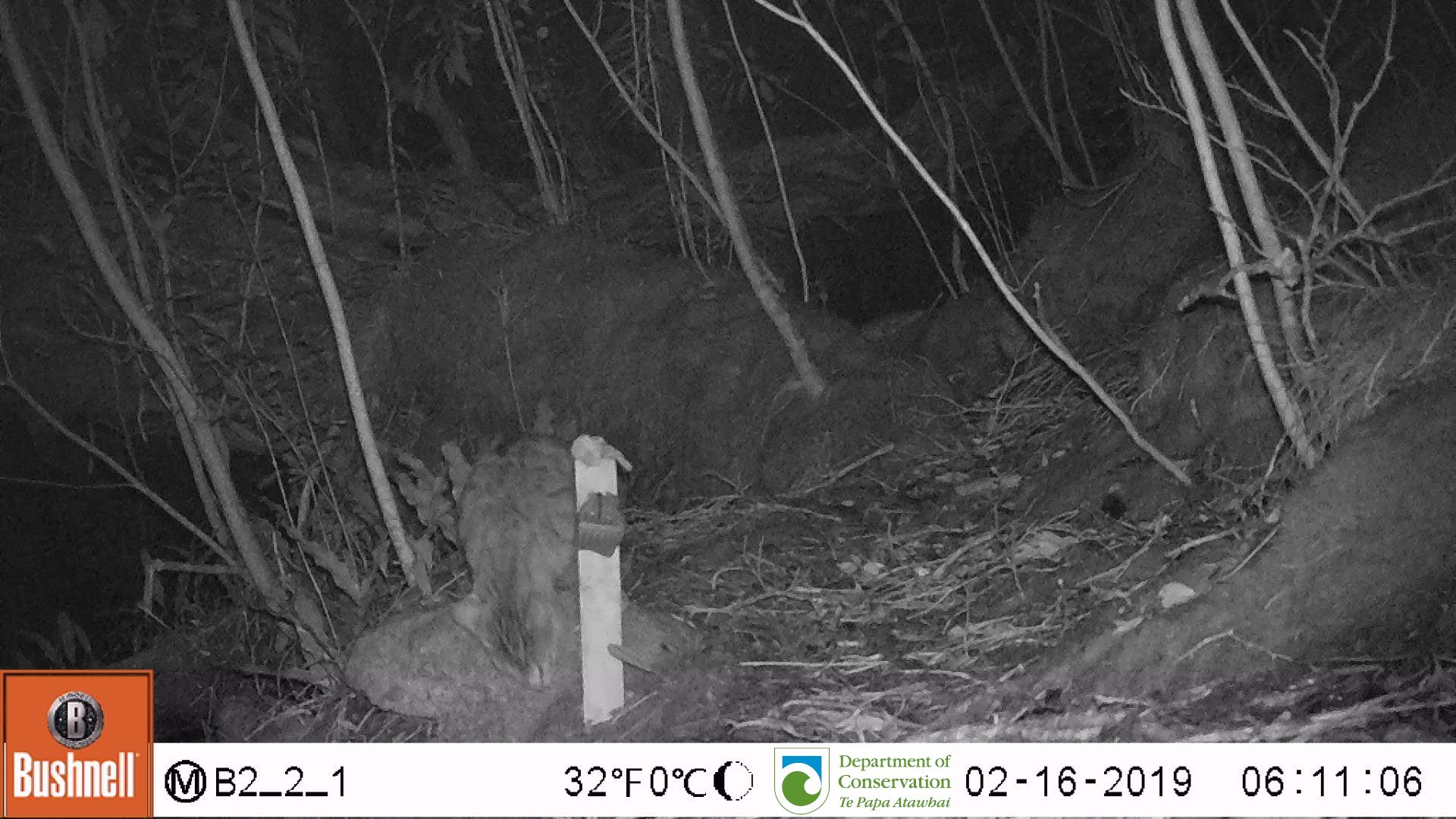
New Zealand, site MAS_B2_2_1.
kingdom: Animalia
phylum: Chordata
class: Mammalia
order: Carnivora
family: Felidae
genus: Felis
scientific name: Felis catus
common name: domestic cat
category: cat